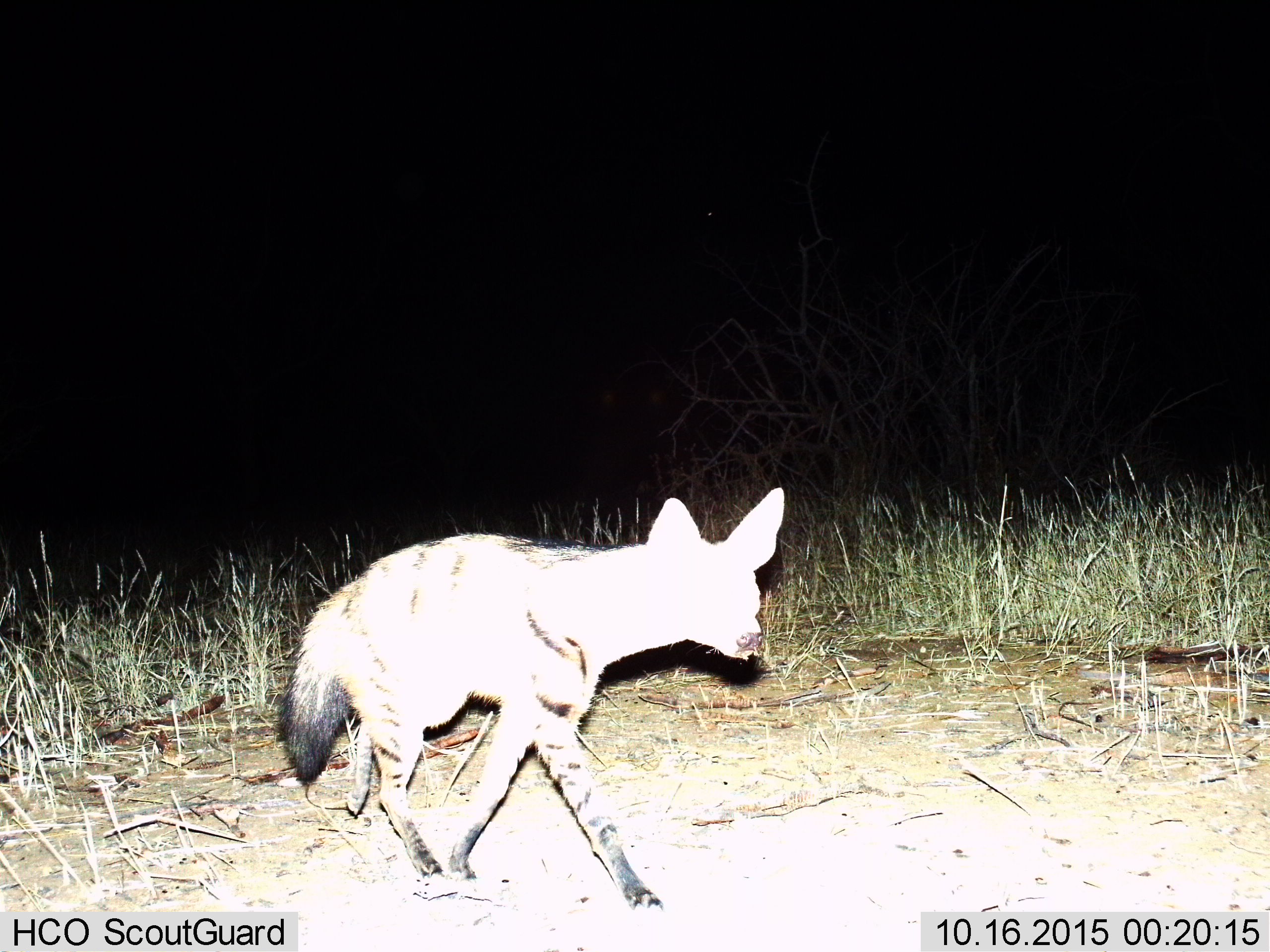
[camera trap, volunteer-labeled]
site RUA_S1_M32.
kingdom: Animalia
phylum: Chordata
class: Mammalia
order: Carnivora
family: Hyaenidae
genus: Hyaena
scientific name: Hyaena hyaena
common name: striped hyena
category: hyenastriped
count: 1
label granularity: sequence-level